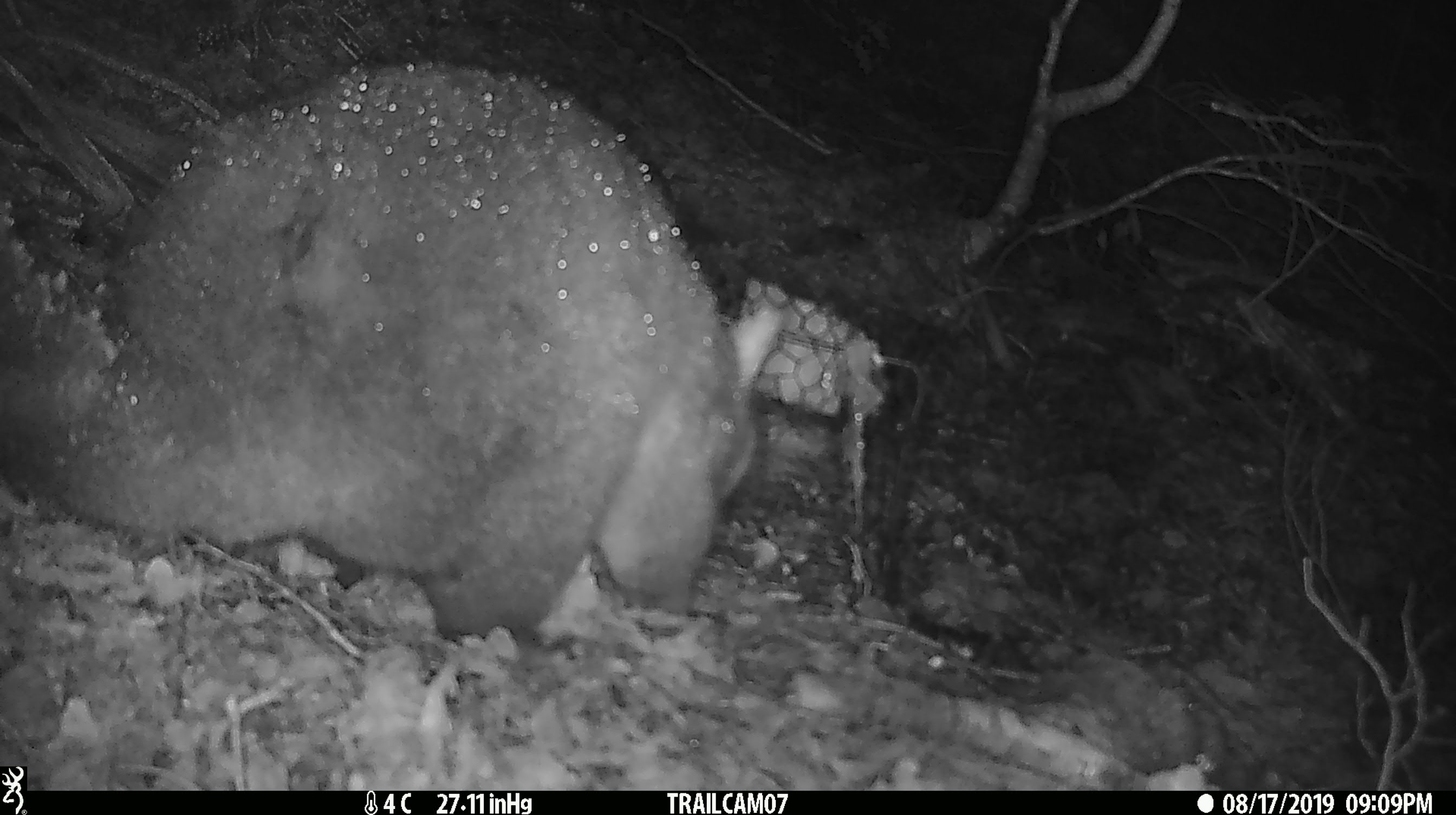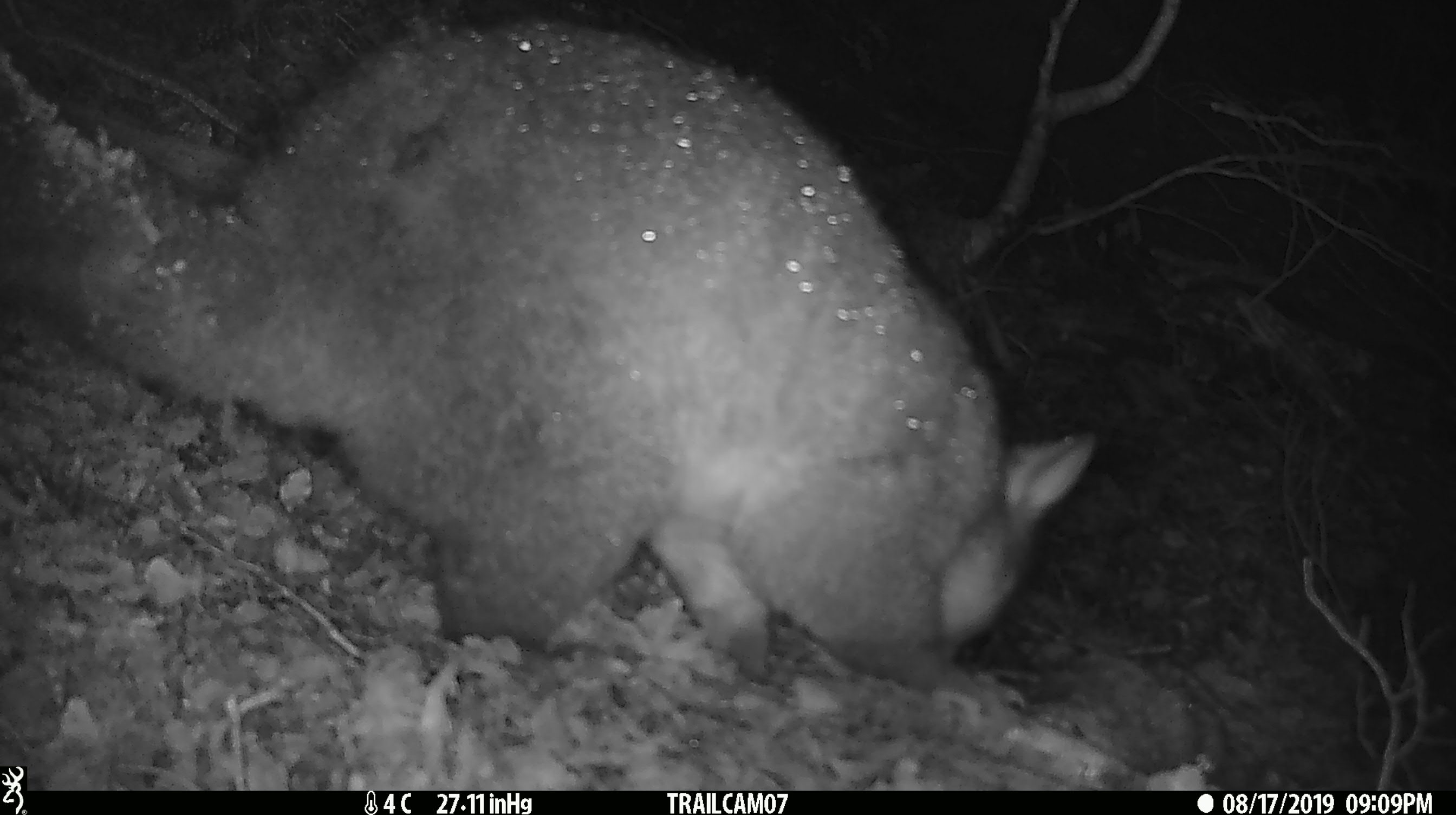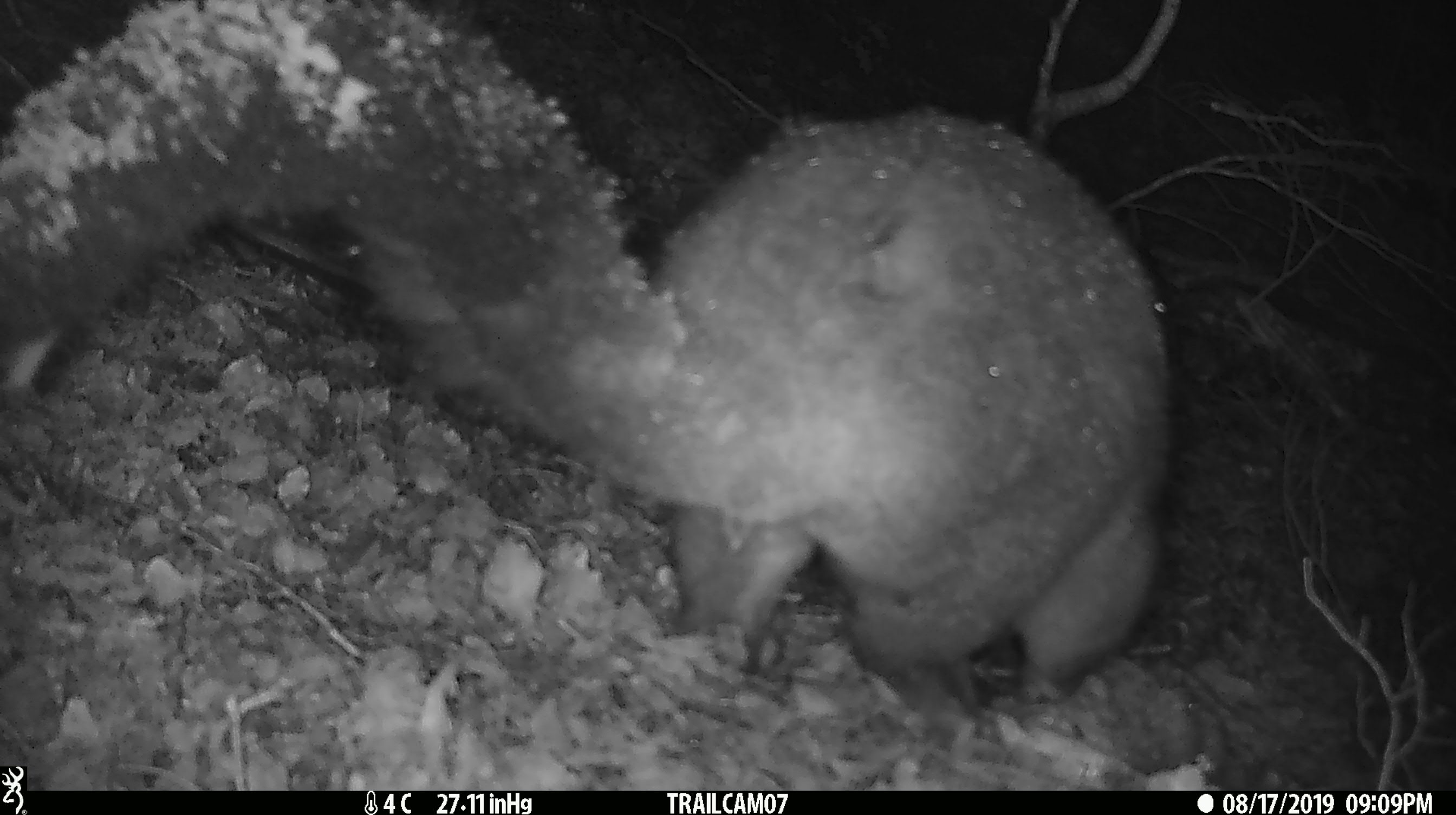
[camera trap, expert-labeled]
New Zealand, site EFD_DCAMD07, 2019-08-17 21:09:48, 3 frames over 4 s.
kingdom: Animalia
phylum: Chordata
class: Mammalia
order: Diprotodontia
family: Phalangeridae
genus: Trichosurus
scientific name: Trichosurus vulpecula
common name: common brushtail possum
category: possum